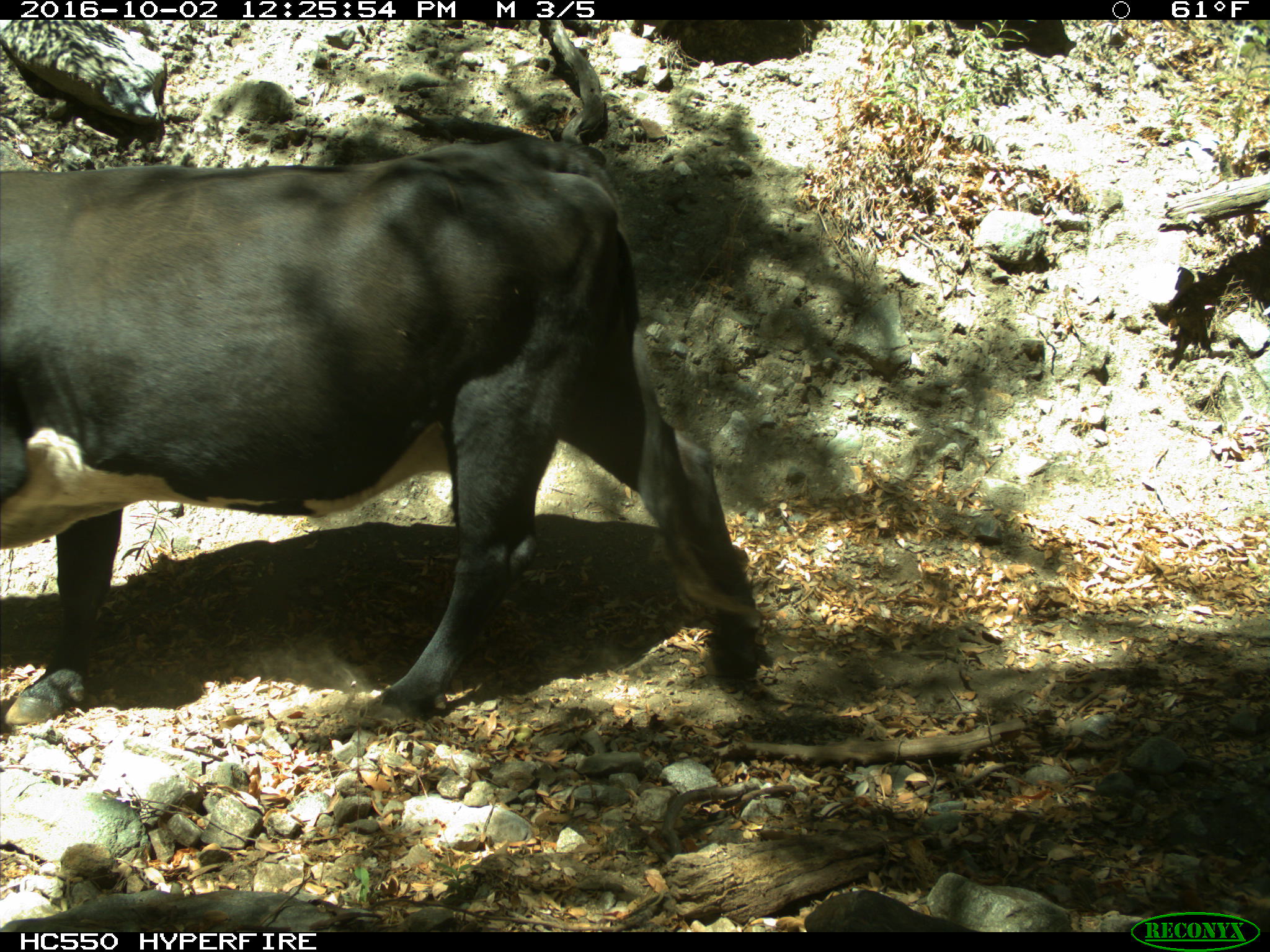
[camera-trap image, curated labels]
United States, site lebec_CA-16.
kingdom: Animalia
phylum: Chordata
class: Mammalia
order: Artiodactyla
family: Bovidae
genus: Bos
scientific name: Bos taurus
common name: domestic cow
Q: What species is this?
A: Bos taurus (domestic cow).